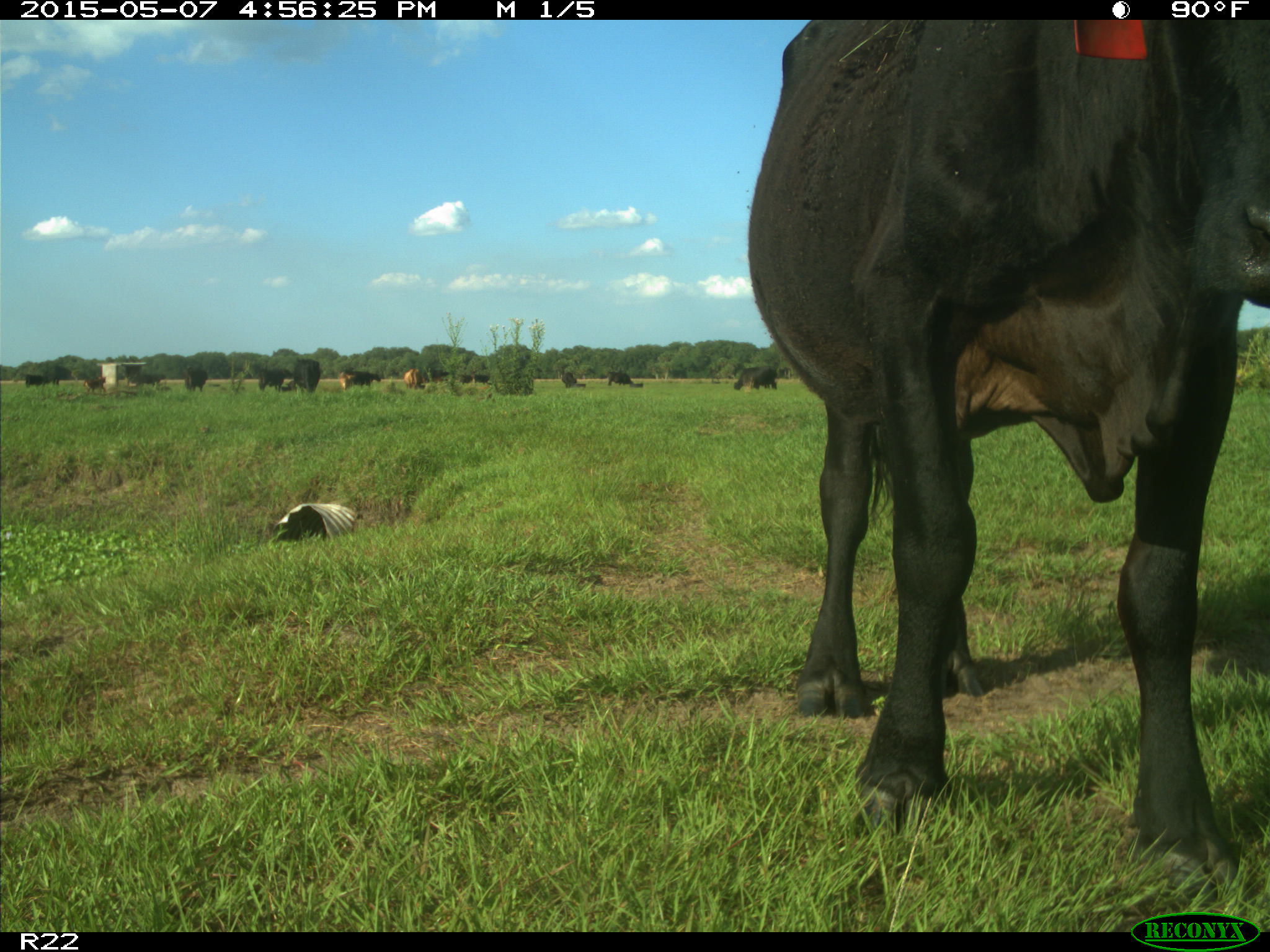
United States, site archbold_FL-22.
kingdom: Animalia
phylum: Chordata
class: Mammalia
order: Artiodactyla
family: Bovidae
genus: Bos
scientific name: Bos taurus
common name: domestic cow